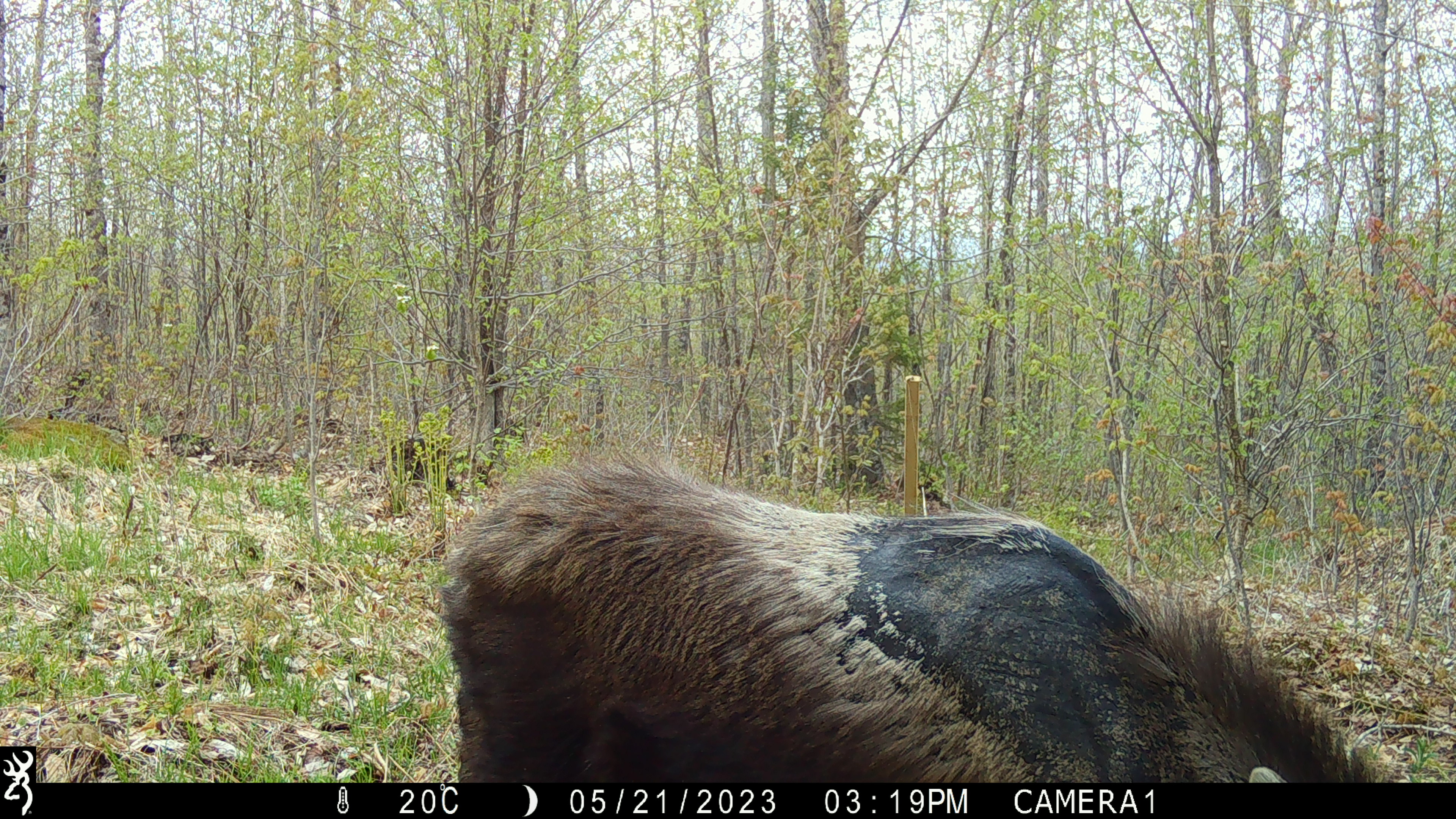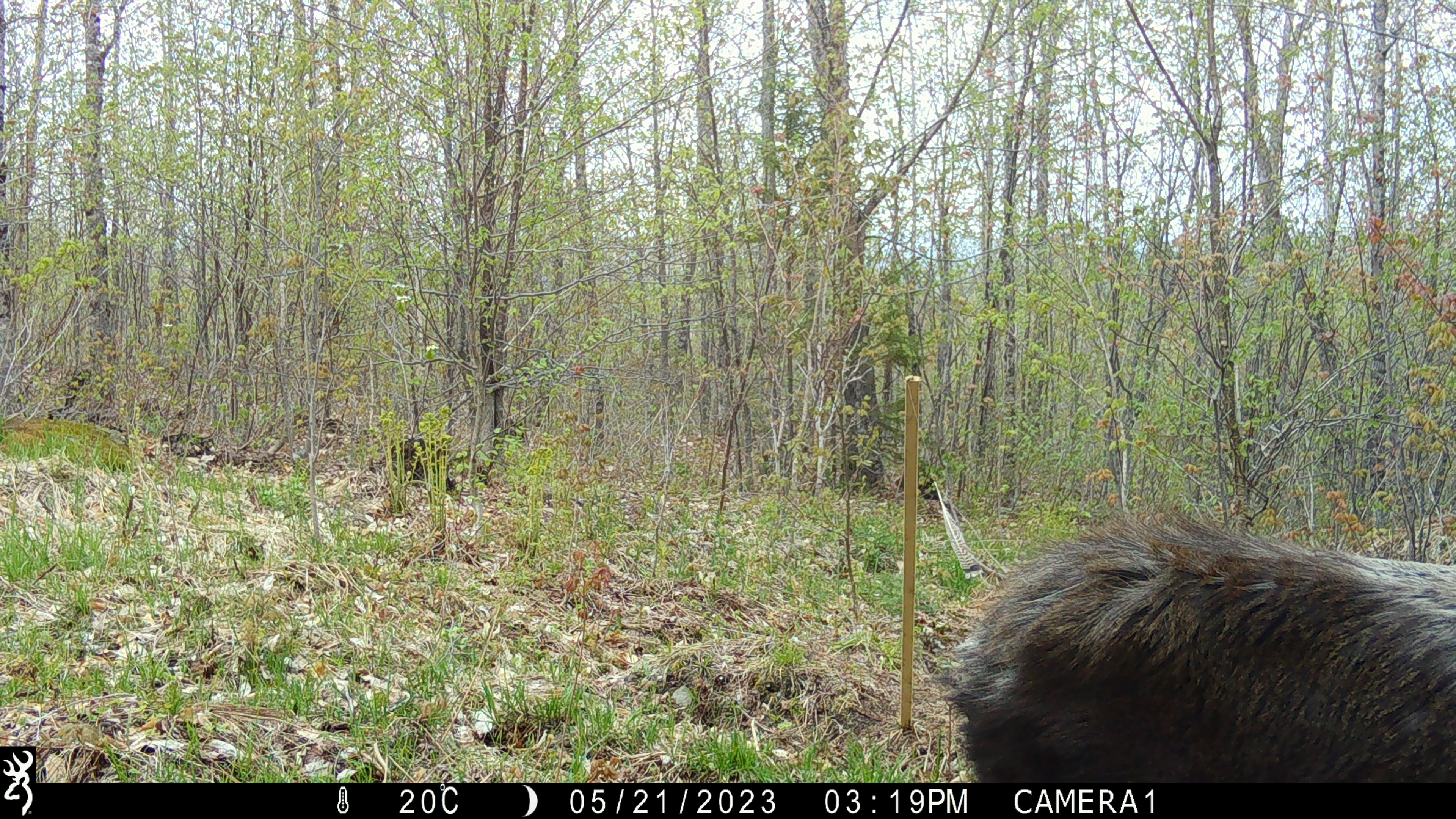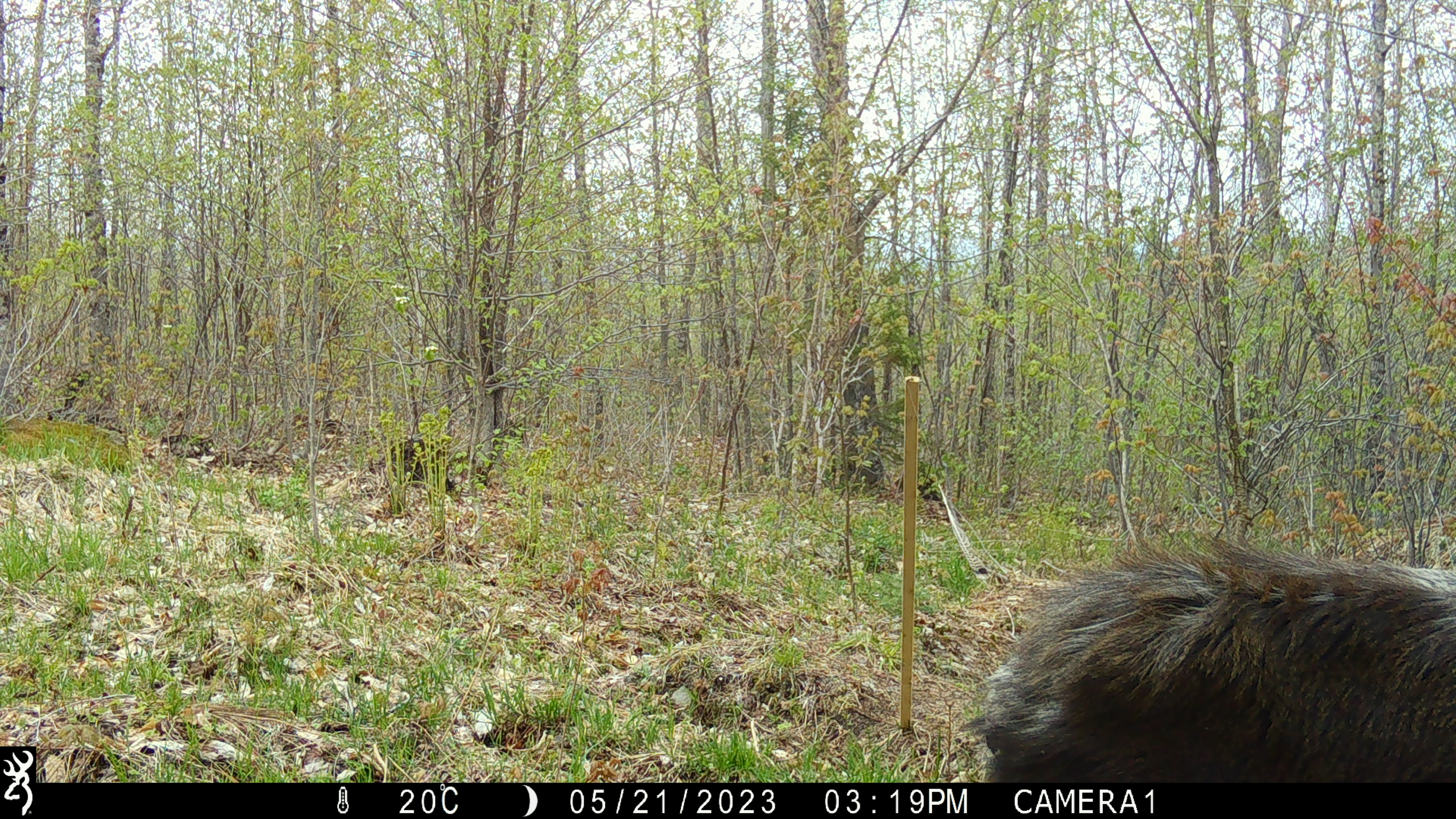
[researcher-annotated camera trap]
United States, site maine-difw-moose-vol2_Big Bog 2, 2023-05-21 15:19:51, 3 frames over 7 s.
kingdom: Animalia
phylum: Chordata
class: Mammalia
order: Artiodactyla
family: Cervidae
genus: Alces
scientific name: Alces alces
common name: moose